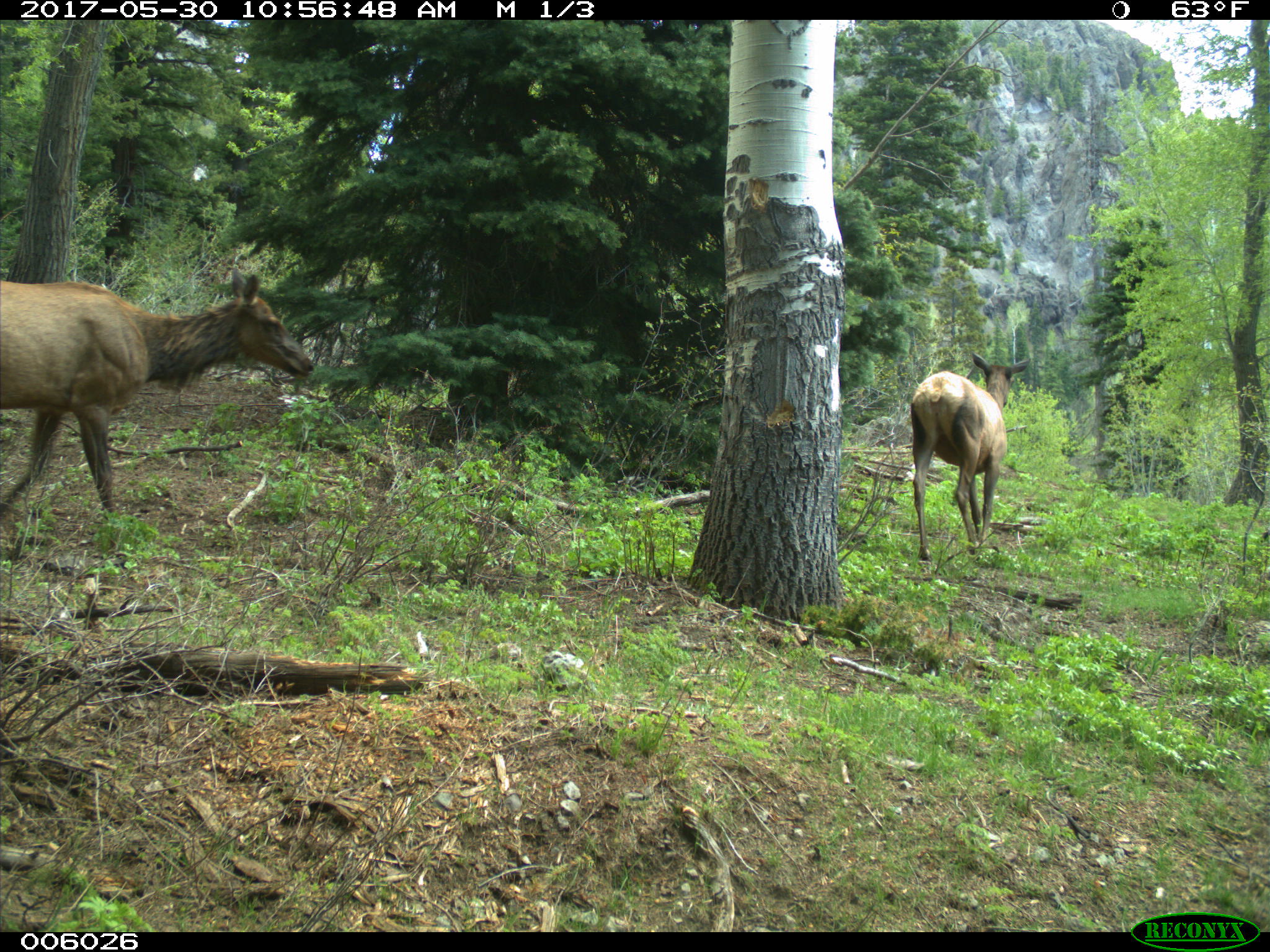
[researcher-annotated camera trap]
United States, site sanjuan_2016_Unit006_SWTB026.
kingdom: Animalia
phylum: Chordata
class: Mammalia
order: Artiodactyla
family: Cervidae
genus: Cervus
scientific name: Cervus elaphus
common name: red deer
Cervus elaphus (red deer).